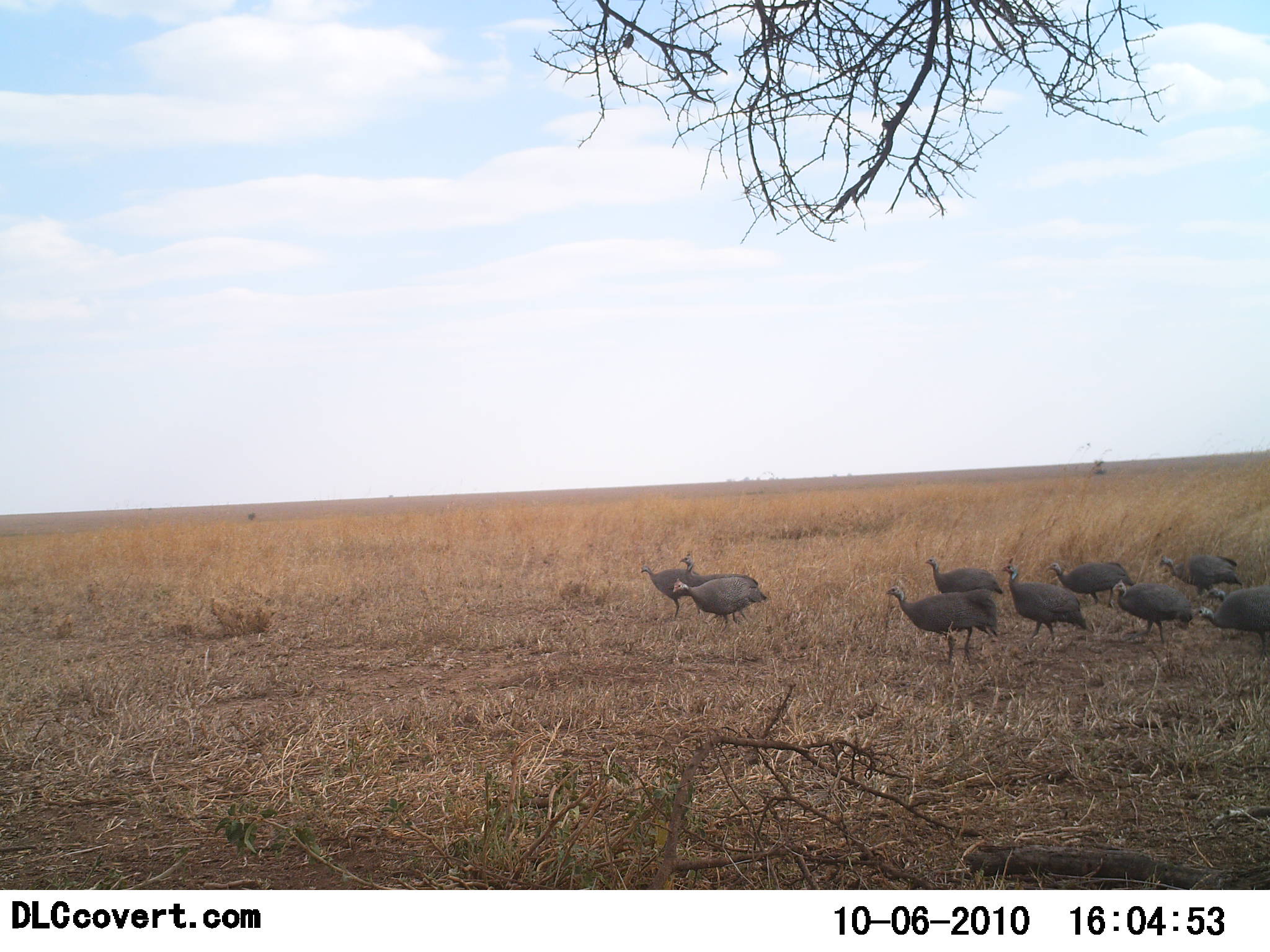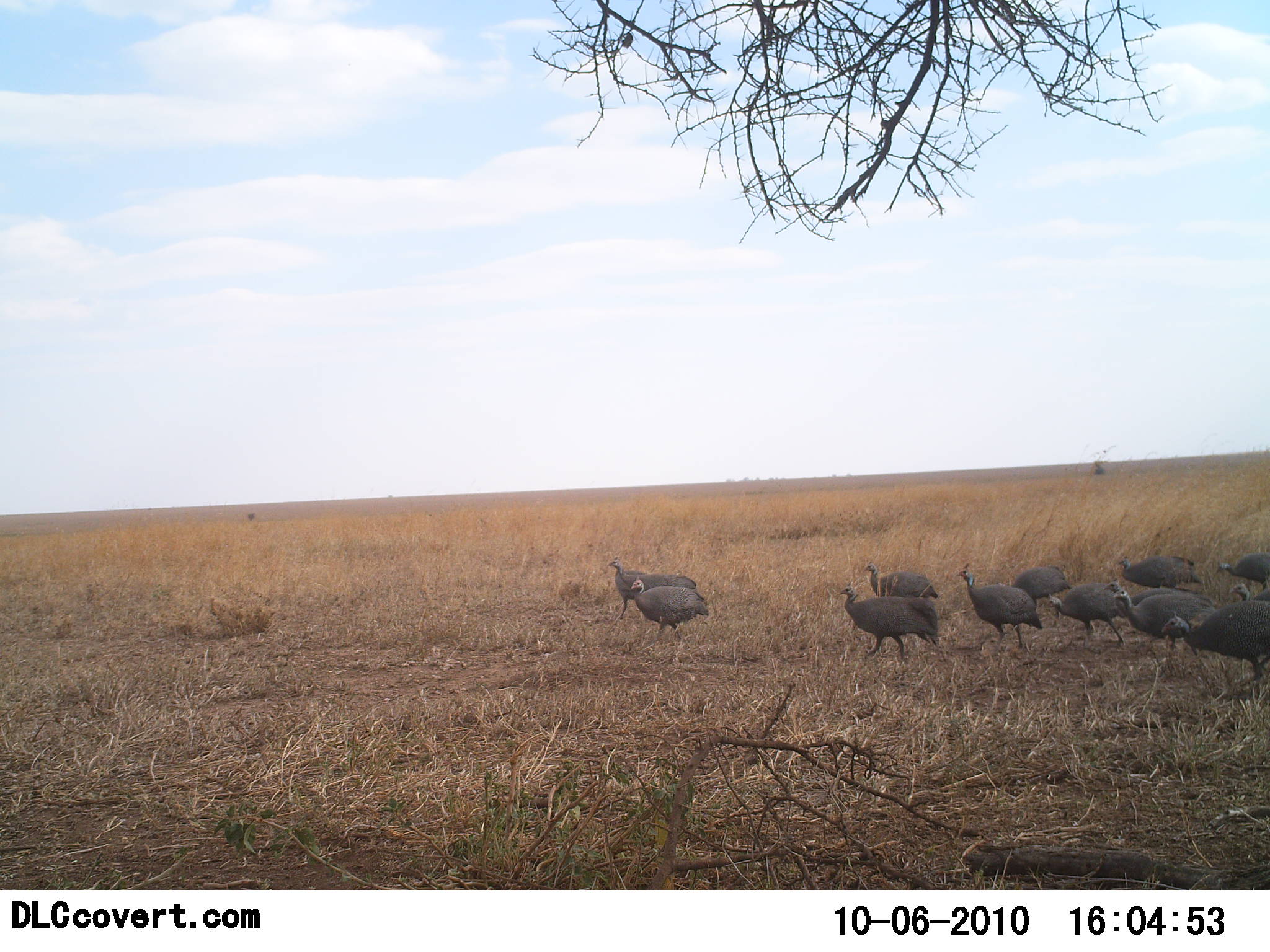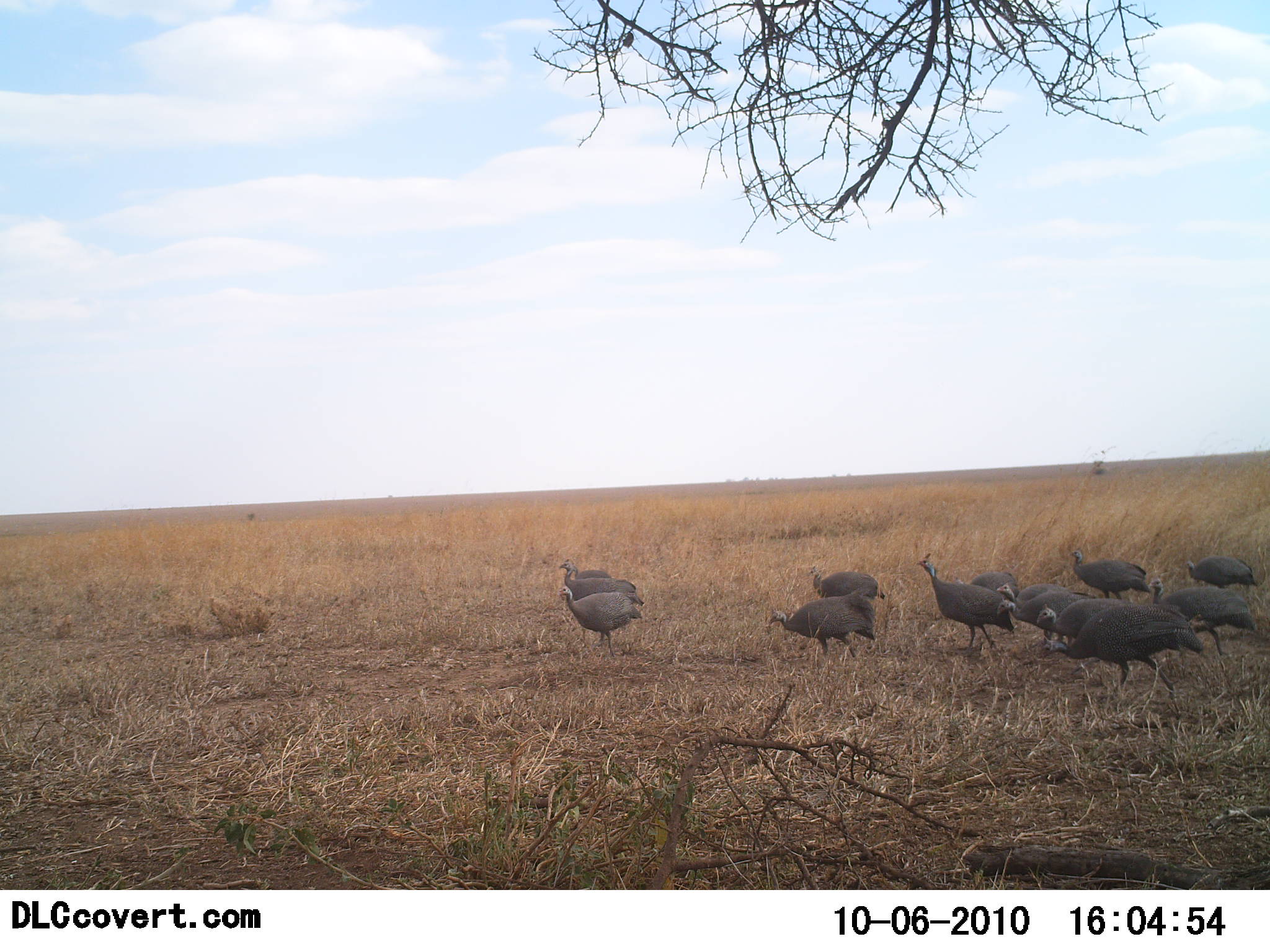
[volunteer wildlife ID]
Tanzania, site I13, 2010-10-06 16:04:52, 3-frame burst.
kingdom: Animalia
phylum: Chordata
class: Aves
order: Galliformes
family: Numididae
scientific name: Numididae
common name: guinea fowl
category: guineafowl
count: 11-50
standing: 0%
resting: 0%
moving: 100%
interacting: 0%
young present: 0%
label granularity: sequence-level